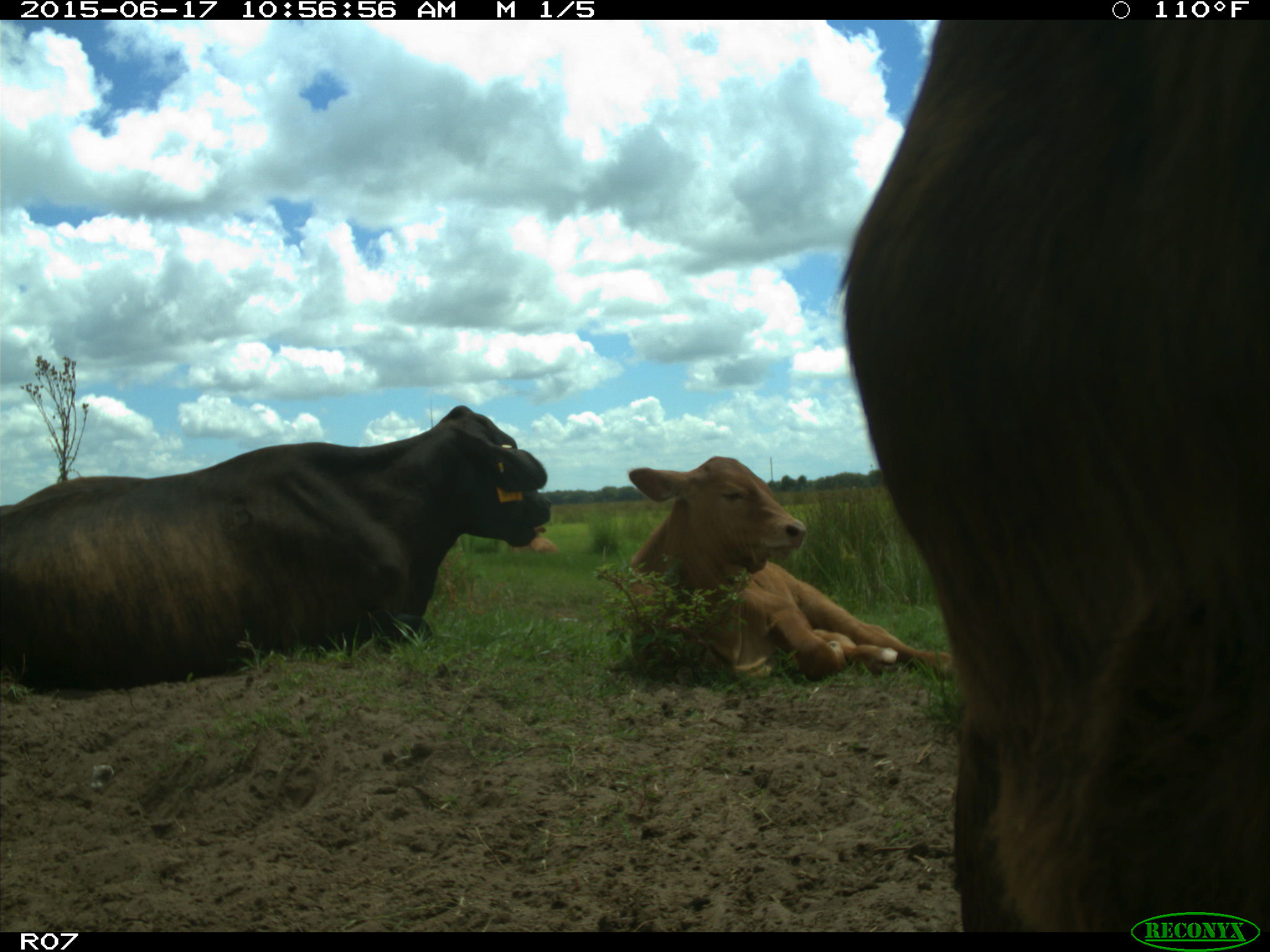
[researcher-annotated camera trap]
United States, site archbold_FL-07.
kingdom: Animalia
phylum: Chordata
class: Mammalia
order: Artiodactyla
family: Bovidae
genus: Bos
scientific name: Bos taurus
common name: domestic cow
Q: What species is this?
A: Bos taurus (domestic cow).